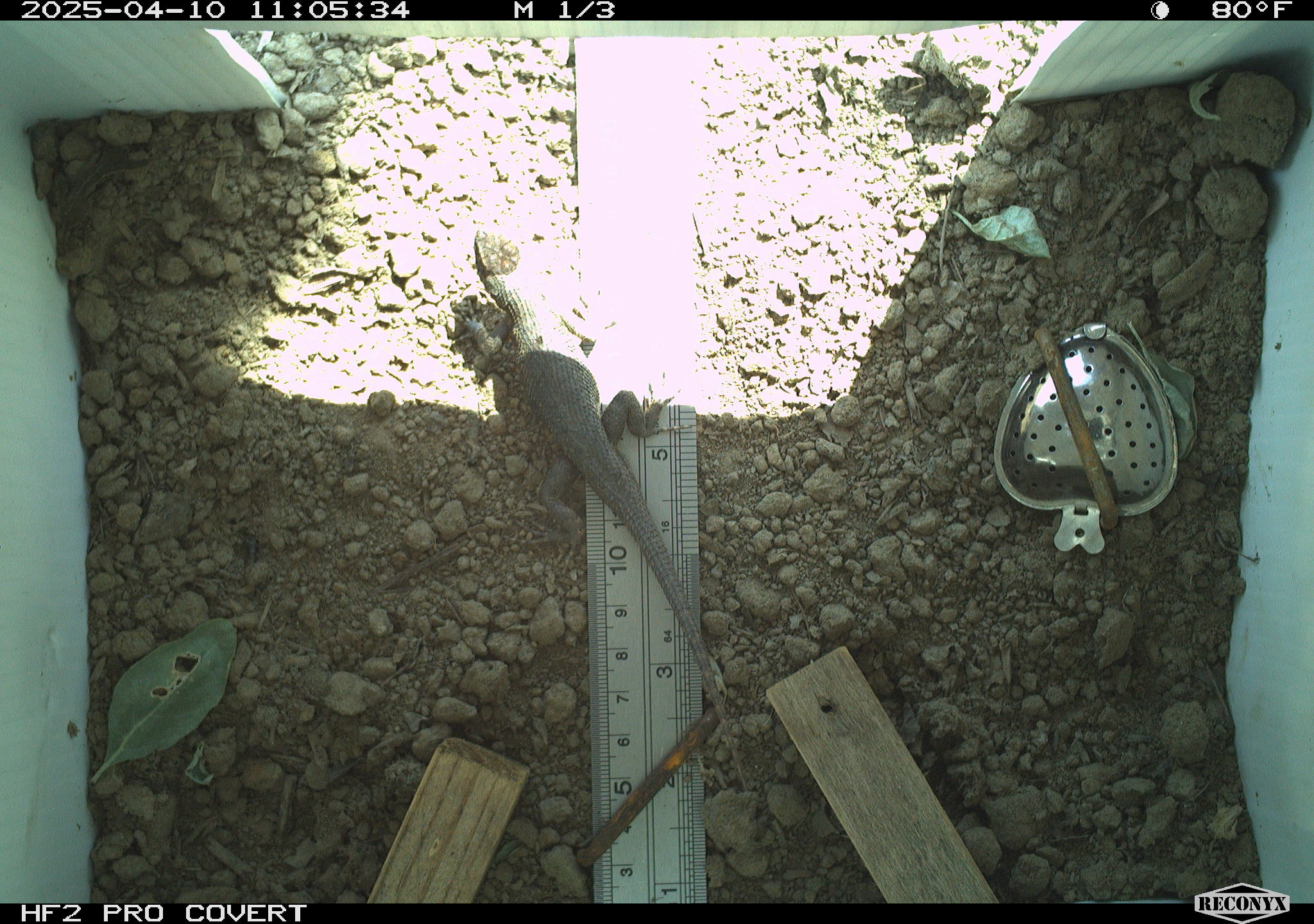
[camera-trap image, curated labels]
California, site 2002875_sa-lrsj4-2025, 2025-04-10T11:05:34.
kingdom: Animalia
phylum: Chordata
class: Reptilia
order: Squamata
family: Phrynosomatidae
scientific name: Phrynosomatidae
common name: north american spiny lizards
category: sceloporus/uta species